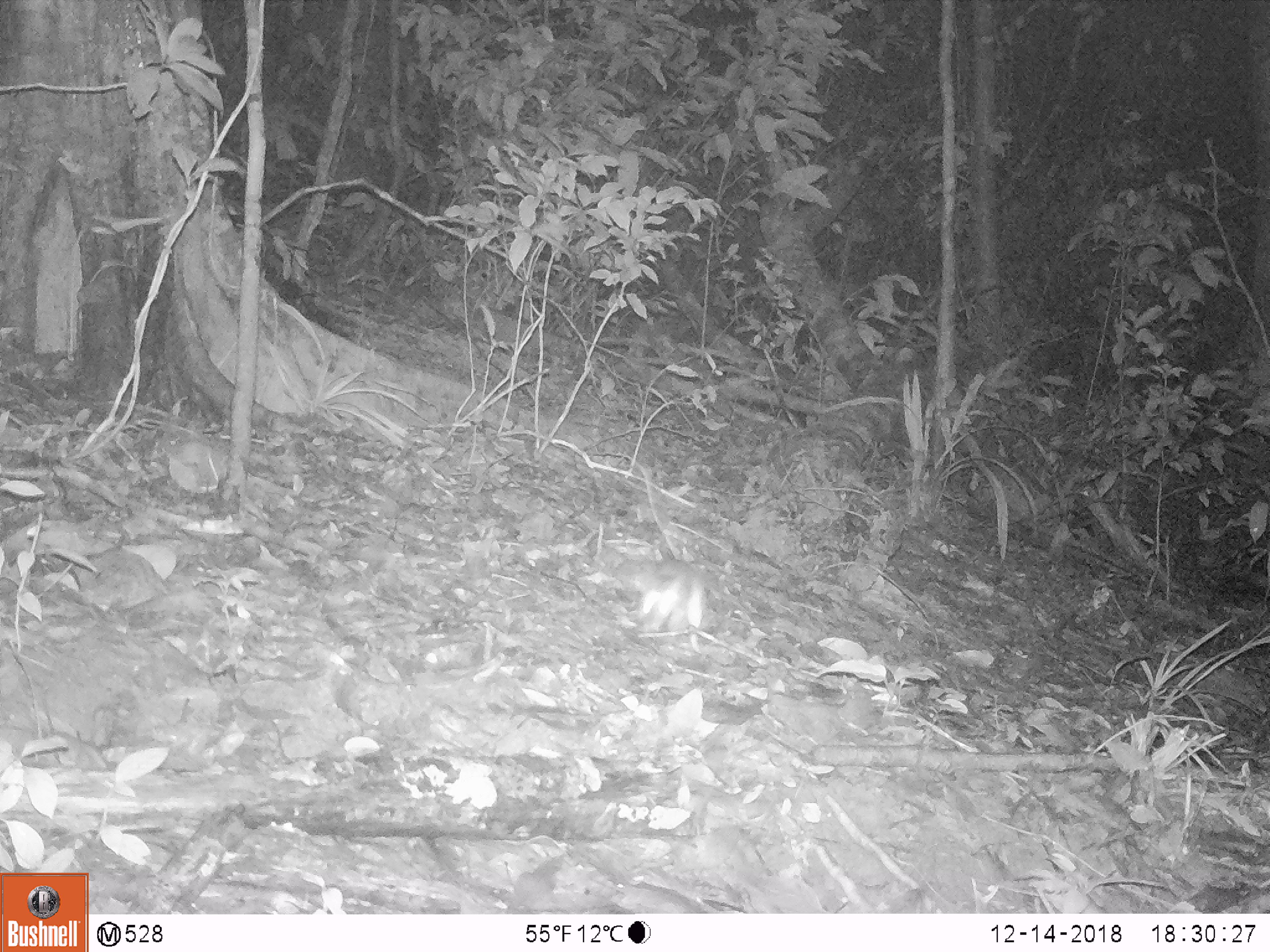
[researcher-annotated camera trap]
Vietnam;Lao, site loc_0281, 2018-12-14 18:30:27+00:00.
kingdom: Animalia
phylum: Chordata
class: Mammalia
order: Rodentia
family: Muridae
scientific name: Muridae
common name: old-world mice and rats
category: unidentified murid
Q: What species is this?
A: Unidentified murid (old-world mice and rats) (Muridae).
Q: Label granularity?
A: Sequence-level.